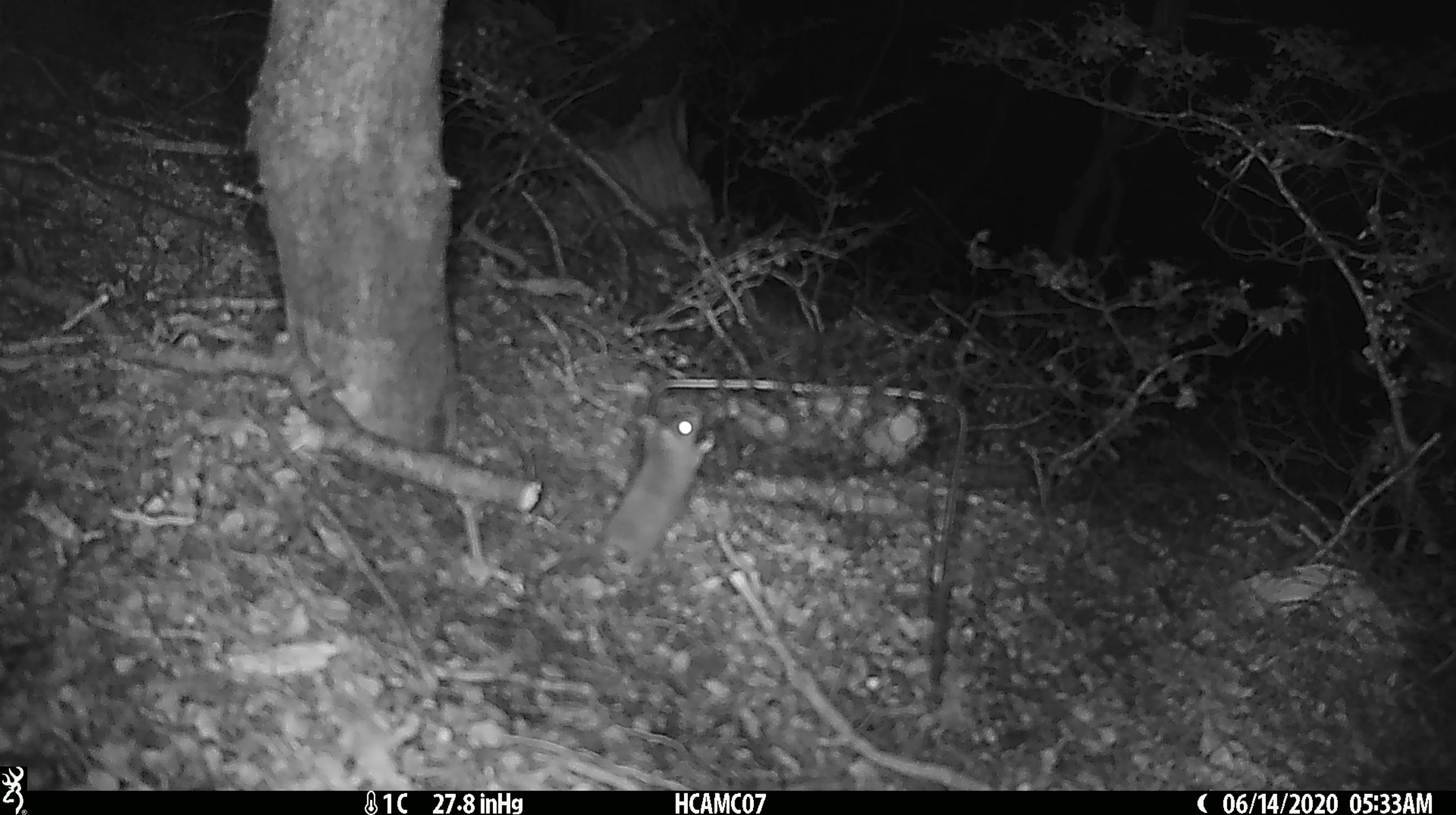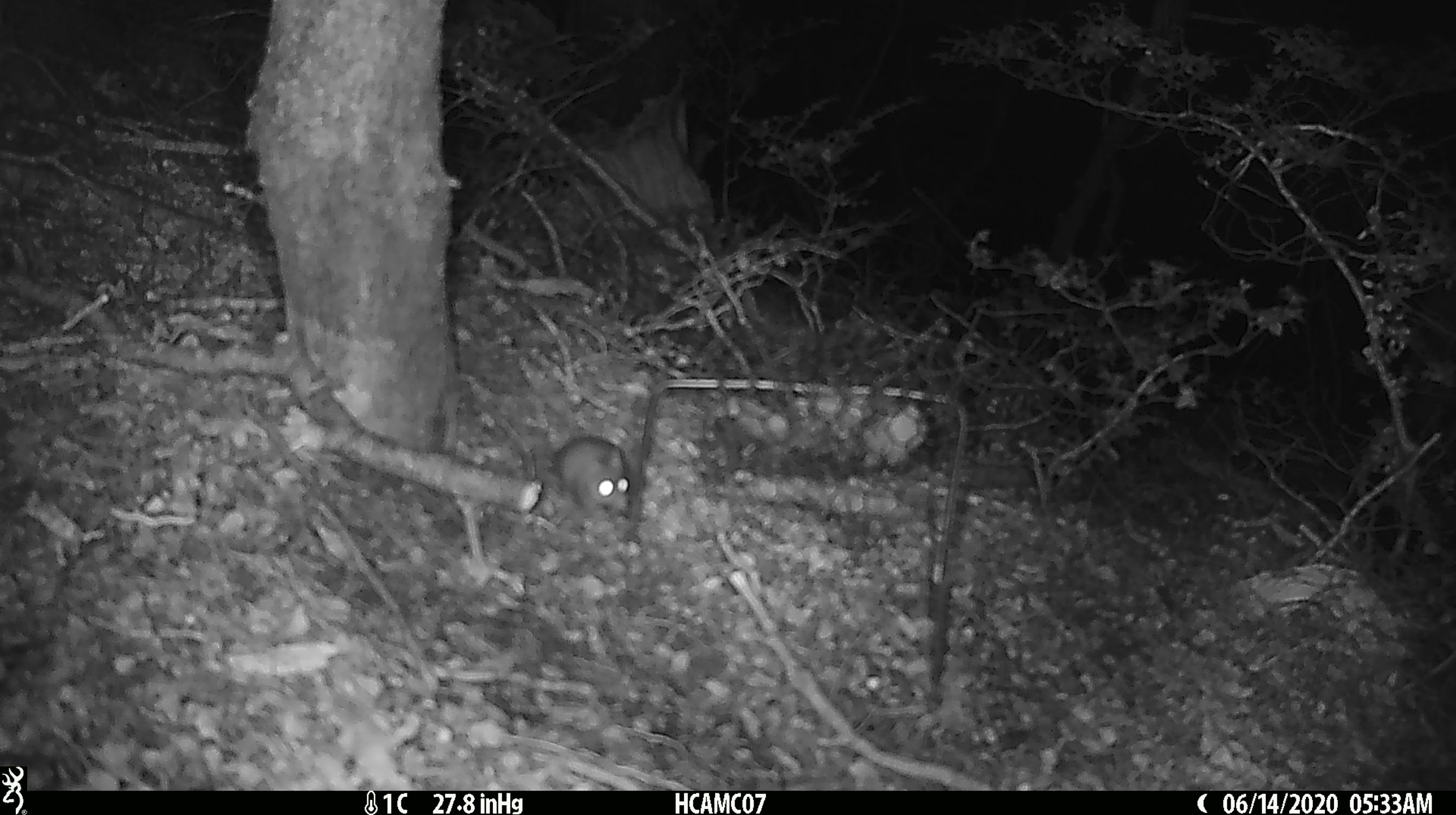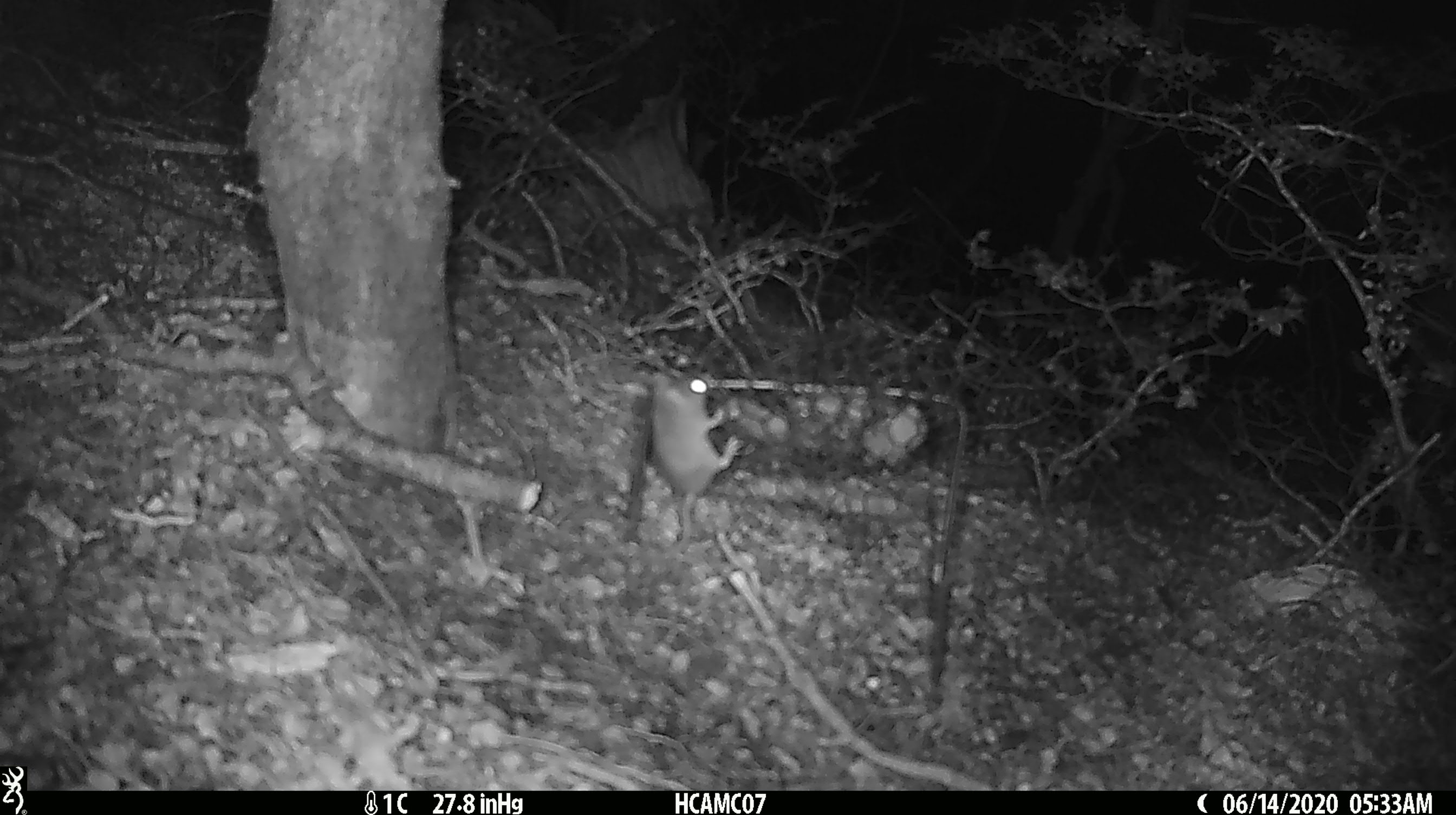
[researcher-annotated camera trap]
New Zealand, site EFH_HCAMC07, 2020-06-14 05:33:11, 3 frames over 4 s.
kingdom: Animalia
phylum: Chordata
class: Mammalia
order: Rodentia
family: Muridae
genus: Mus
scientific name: Mus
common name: mouse